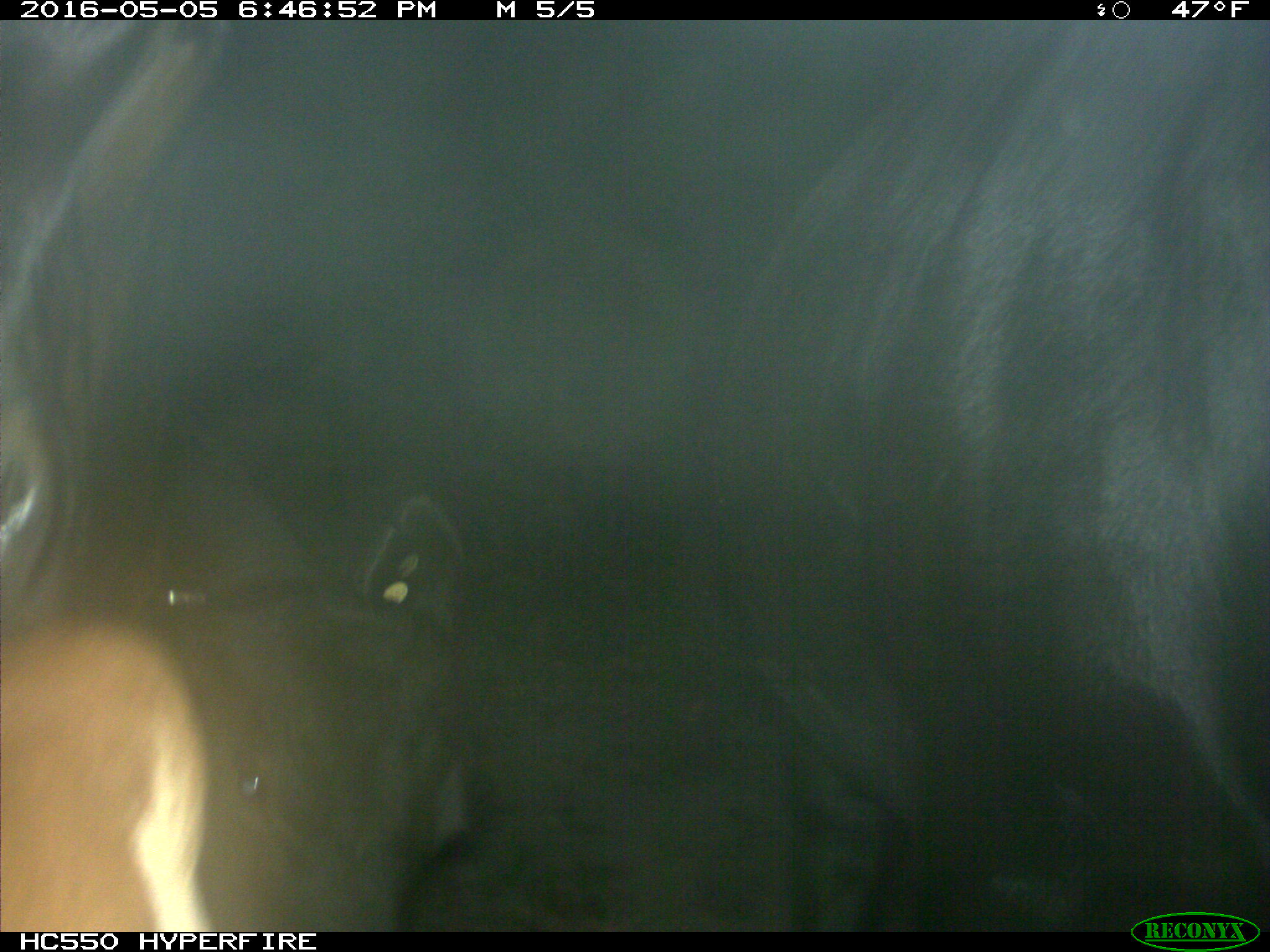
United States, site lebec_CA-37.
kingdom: Animalia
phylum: Chordata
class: Mammalia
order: Artiodactyla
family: Bovidae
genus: Bos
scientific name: Bos taurus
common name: domestic cow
Bos taurus (domestic cow).